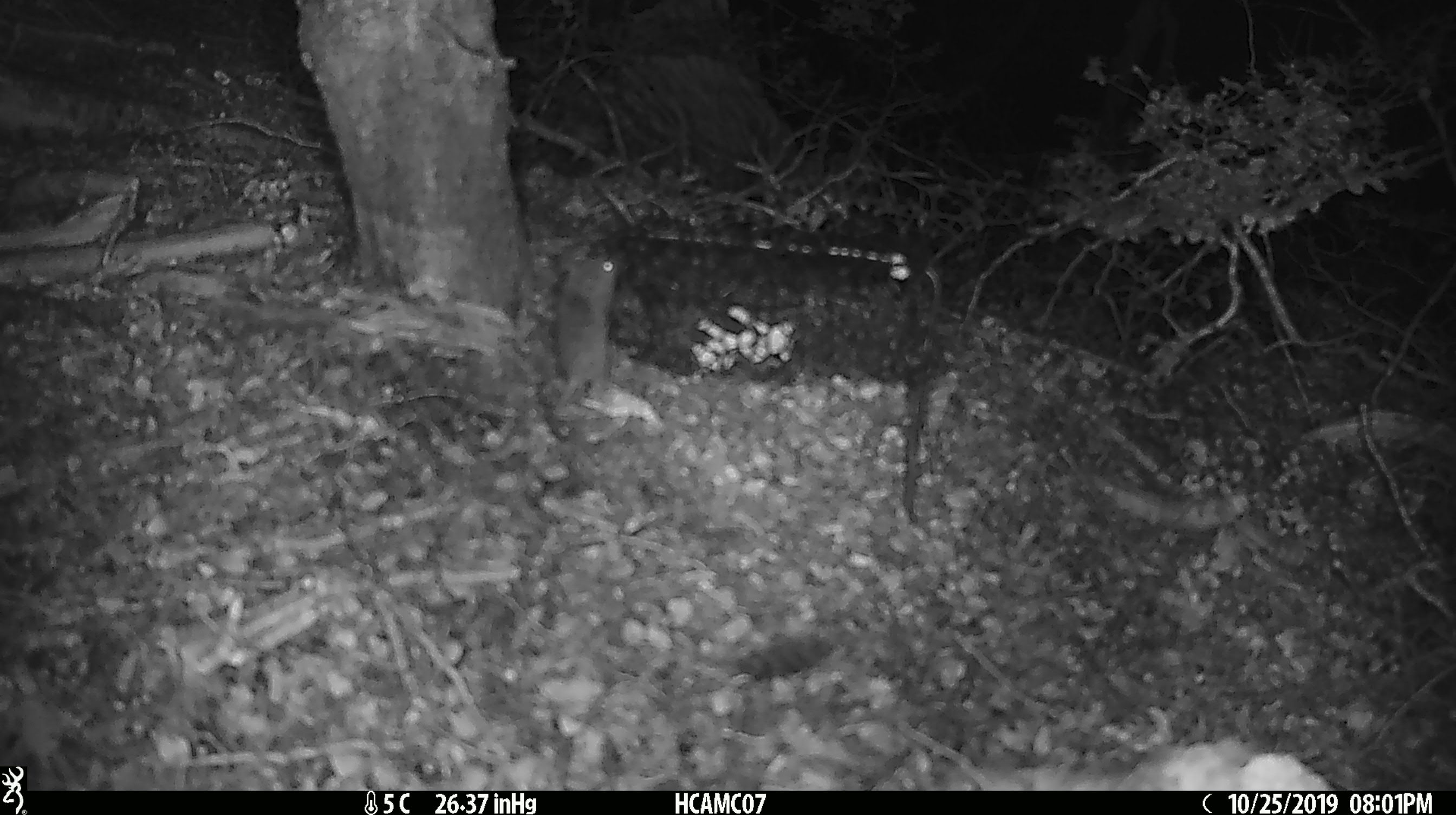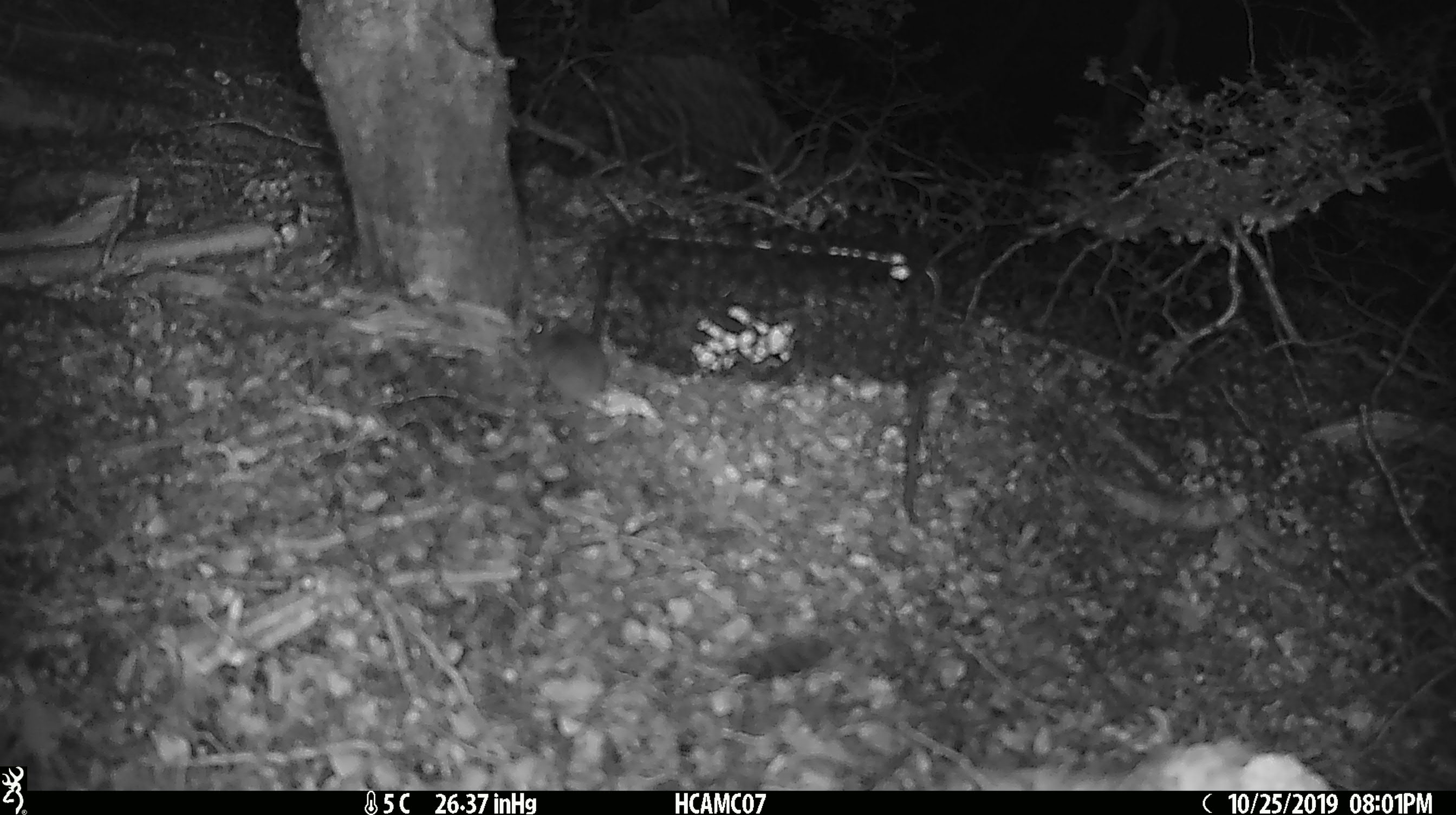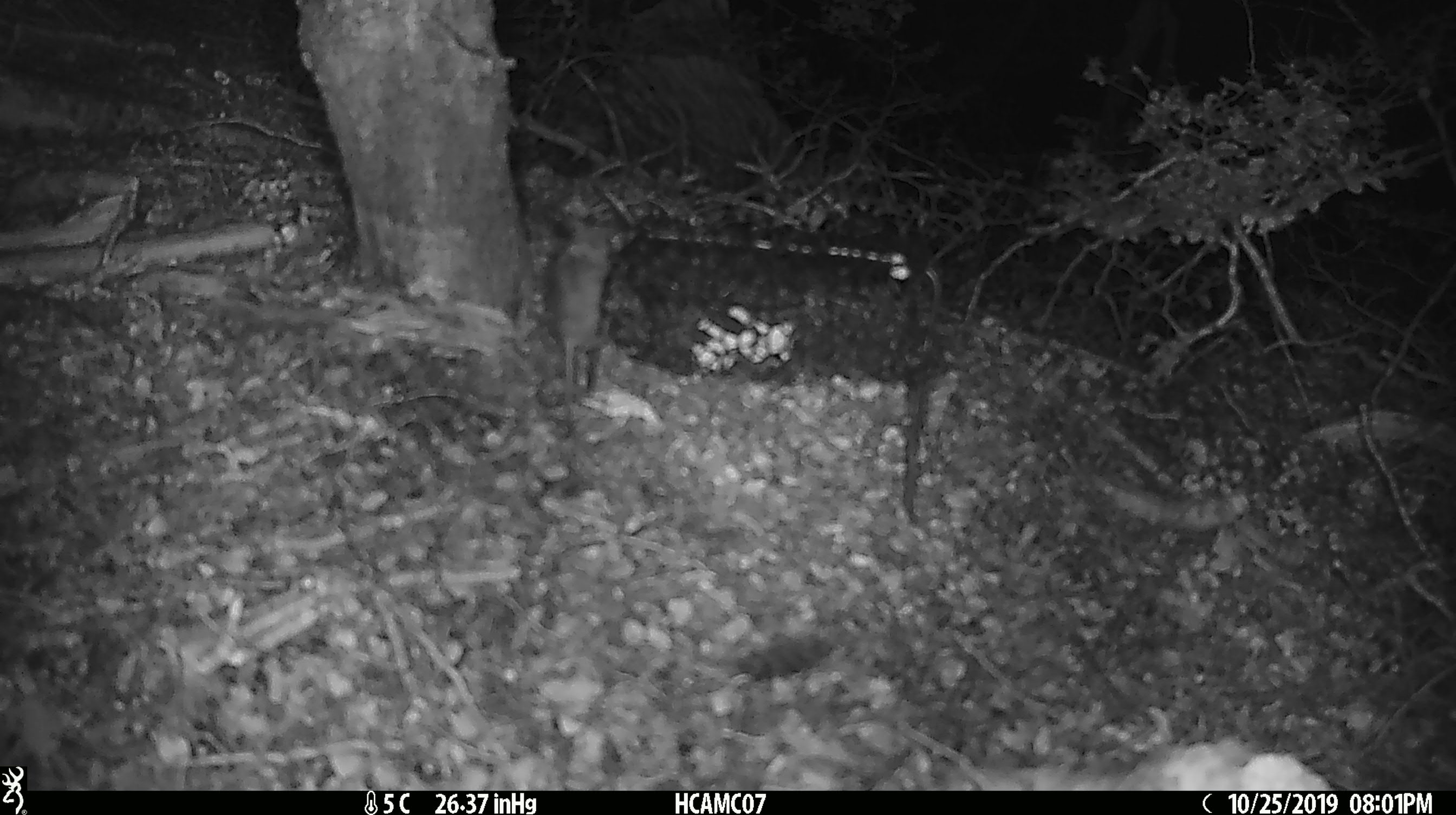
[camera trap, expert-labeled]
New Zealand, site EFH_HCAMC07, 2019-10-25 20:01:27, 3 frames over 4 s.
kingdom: Animalia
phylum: Chordata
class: Mammalia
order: Rodentia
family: Muridae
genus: Mus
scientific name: Mus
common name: mouse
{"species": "mouse (Mus)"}